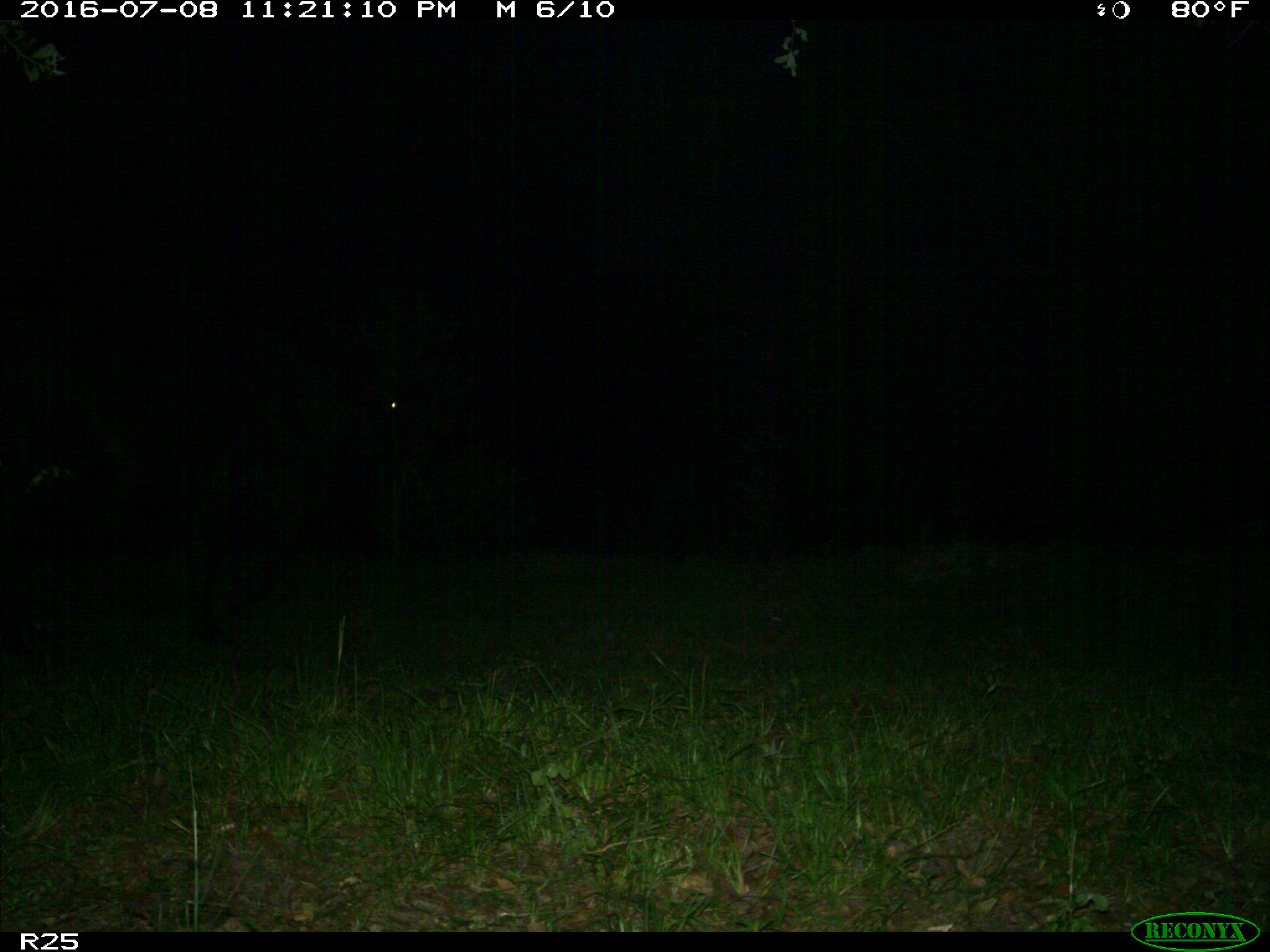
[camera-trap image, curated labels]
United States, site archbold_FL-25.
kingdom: Animalia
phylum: Chordata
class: Mammalia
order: Artiodactyla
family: Bovidae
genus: Bos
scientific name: Bos taurus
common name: domestic cow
Bos taurus (domestic cow).